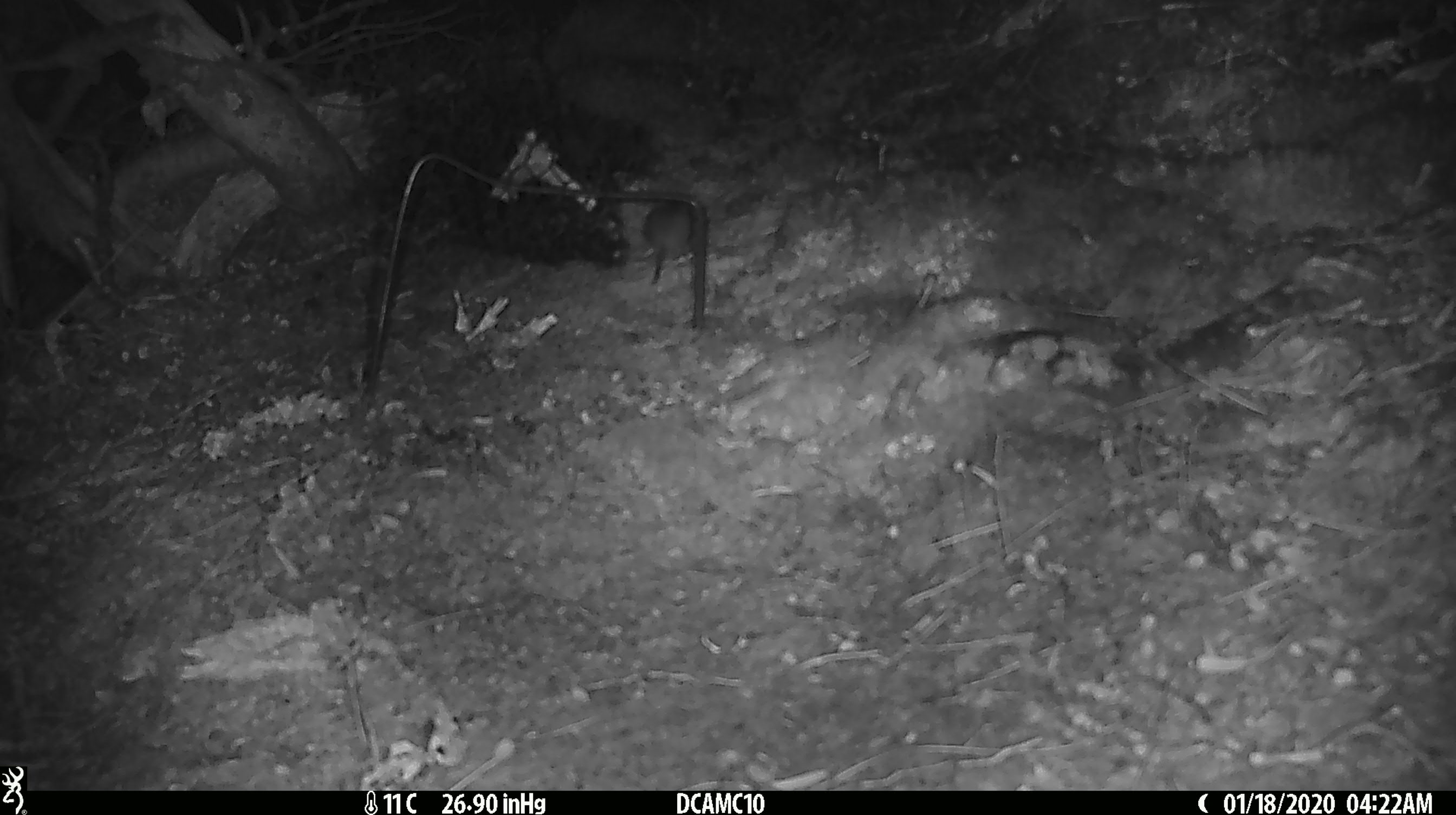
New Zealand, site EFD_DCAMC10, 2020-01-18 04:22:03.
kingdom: Animalia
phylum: Chordata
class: Mammalia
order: Rodentia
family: Muridae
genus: Mus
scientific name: Mus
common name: mouse